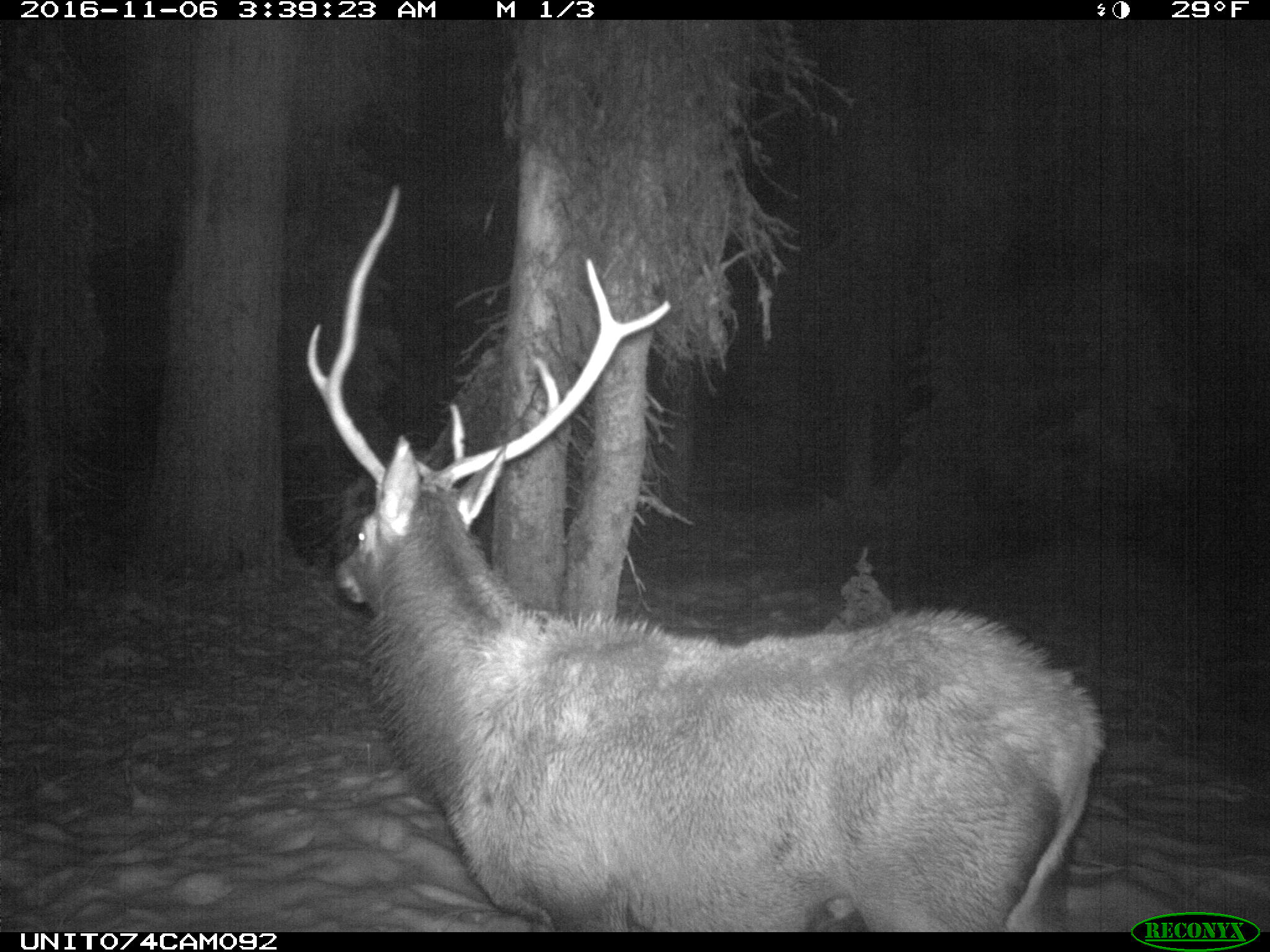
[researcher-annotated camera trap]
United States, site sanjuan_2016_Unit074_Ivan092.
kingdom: Animalia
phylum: Chordata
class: Mammalia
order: Artiodactyla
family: Cervidae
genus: Cervus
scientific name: Cervus elaphus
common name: red deer